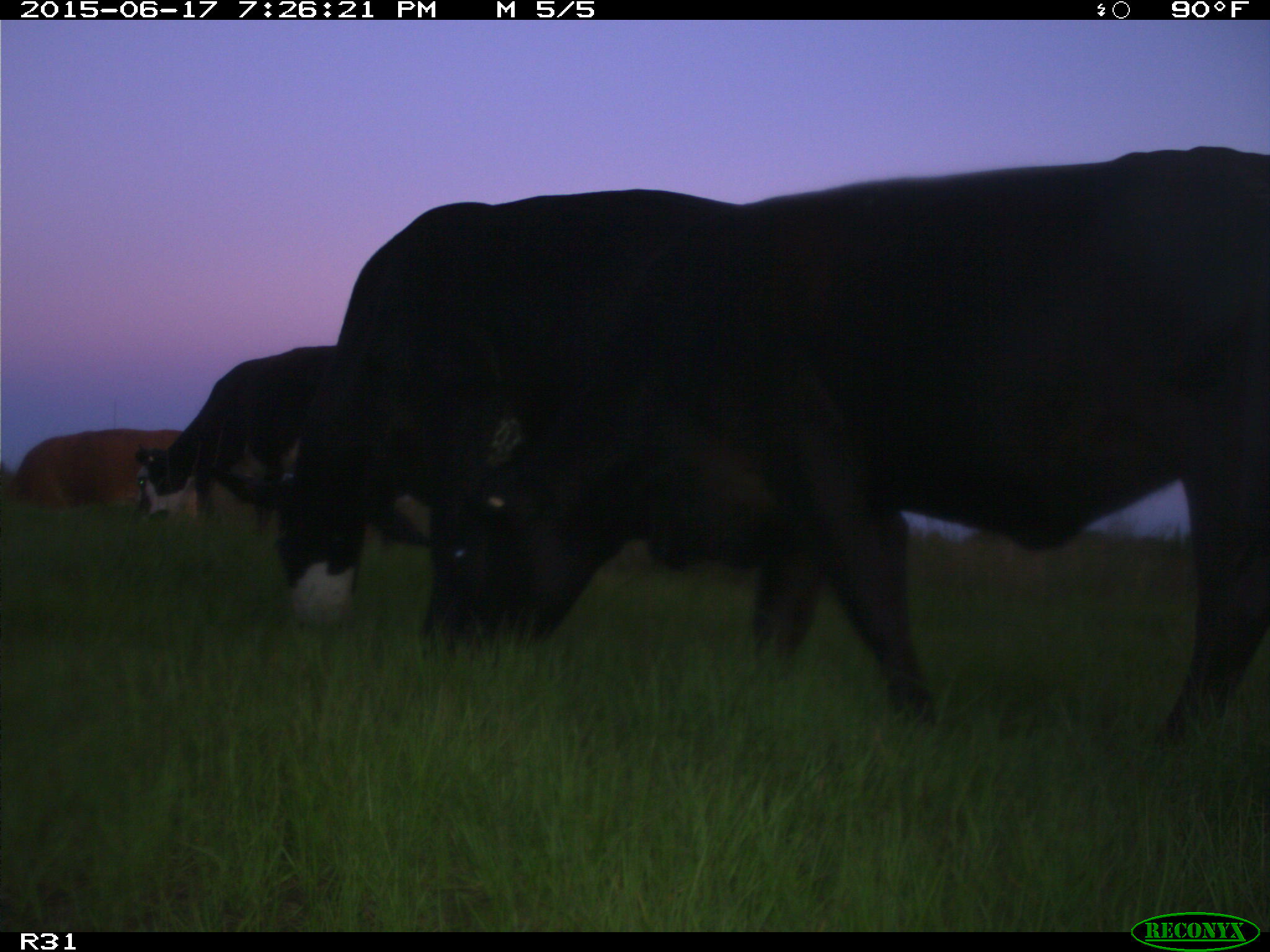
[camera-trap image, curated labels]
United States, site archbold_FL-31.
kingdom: Animalia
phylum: Chordata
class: Mammalia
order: Artiodactyla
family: Bovidae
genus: Bos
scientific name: Bos taurus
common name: domestic cow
Bos taurus (domestic cow).